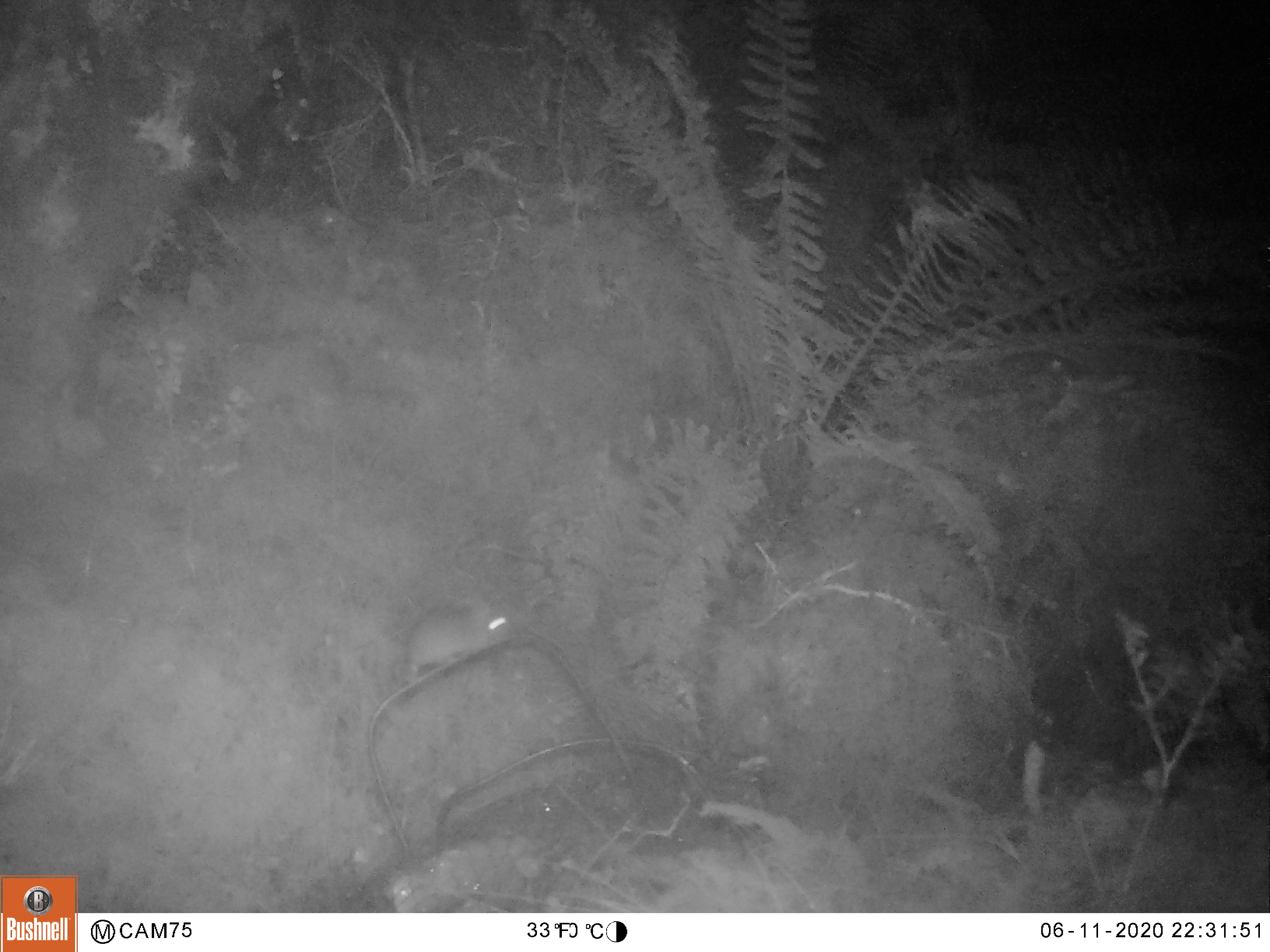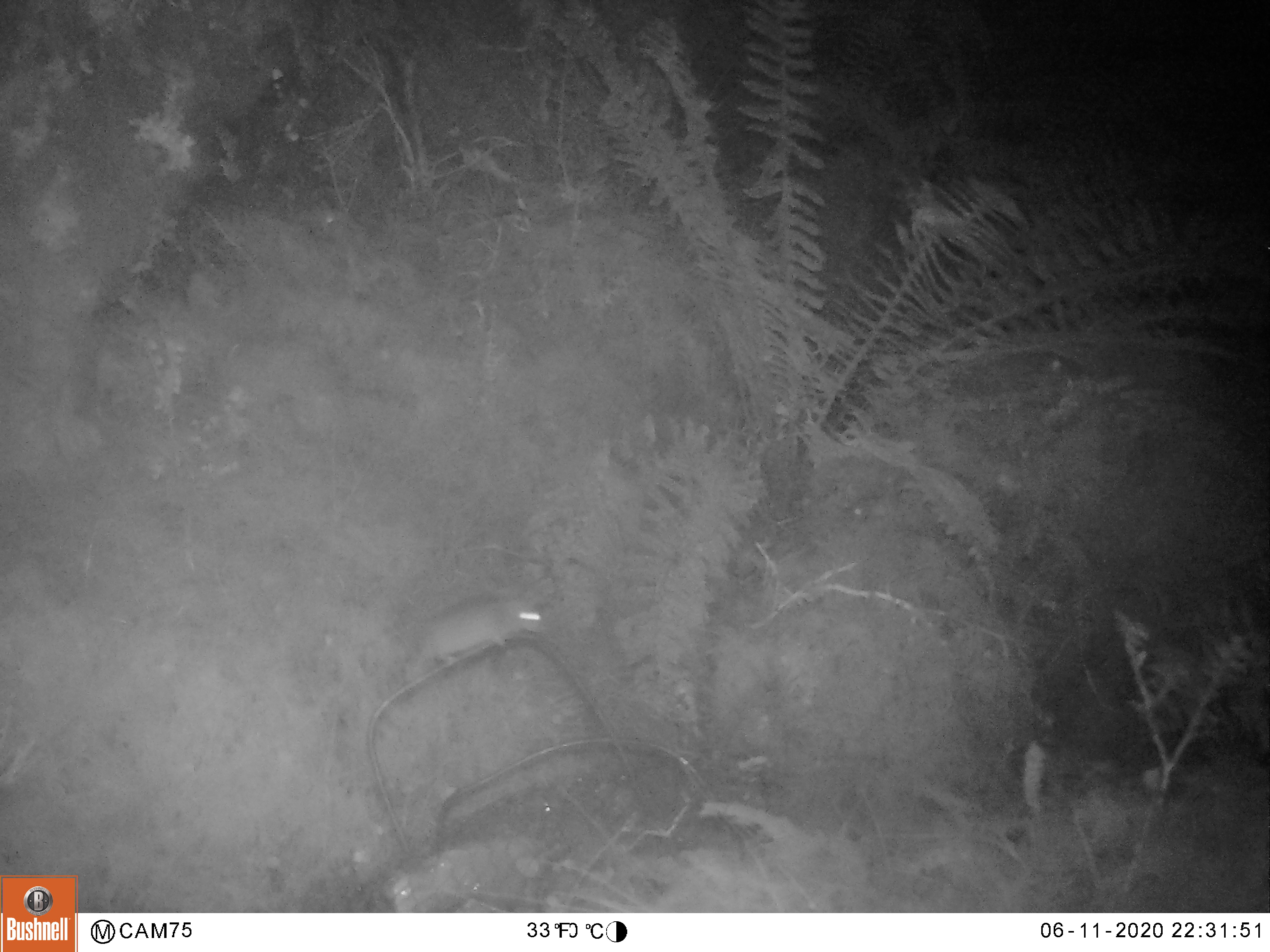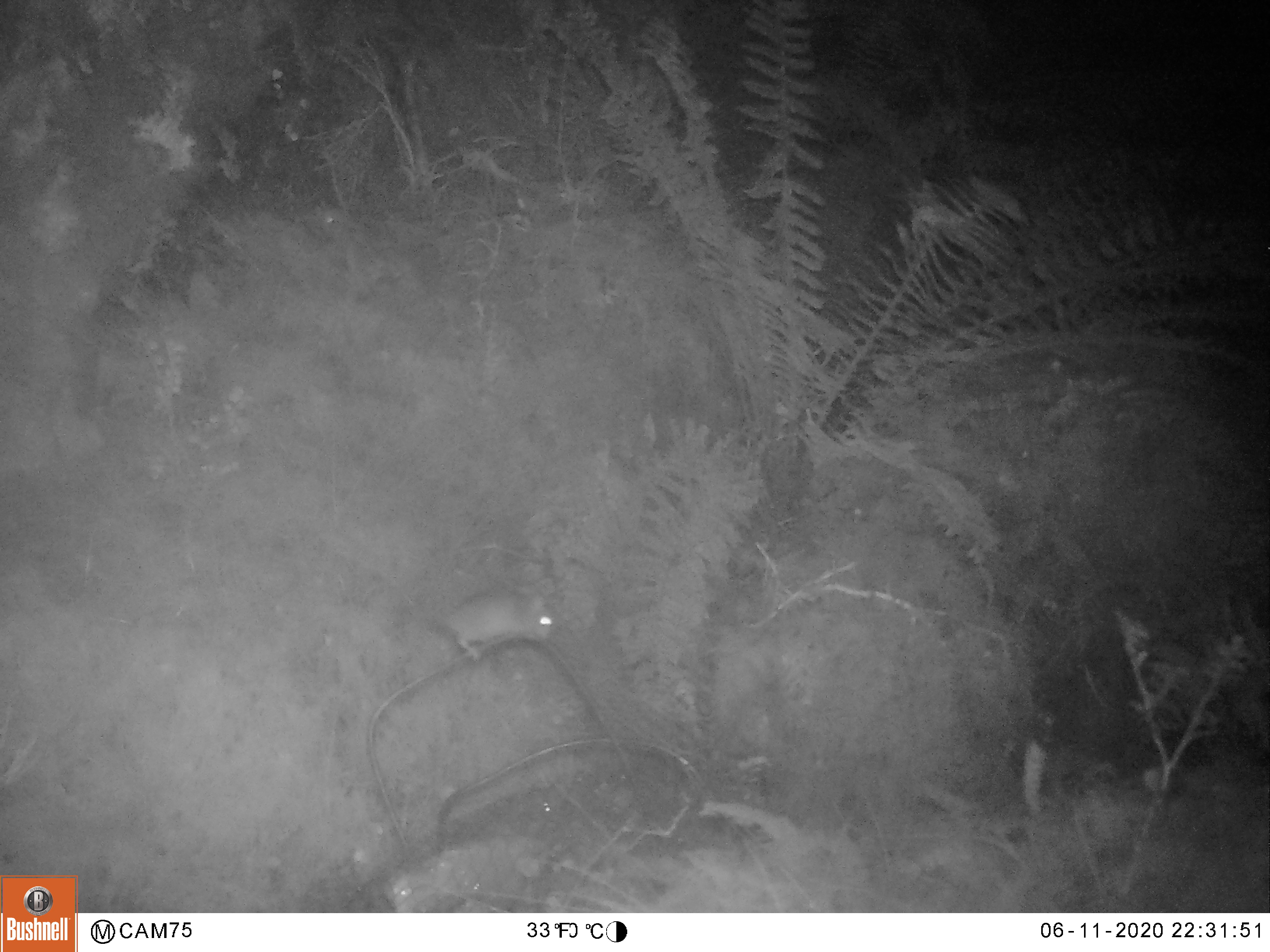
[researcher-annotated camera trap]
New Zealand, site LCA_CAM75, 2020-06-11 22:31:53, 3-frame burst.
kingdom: Animalia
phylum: Chordata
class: Mammalia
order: Rodentia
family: Muridae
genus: Mus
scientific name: Mus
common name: mouse